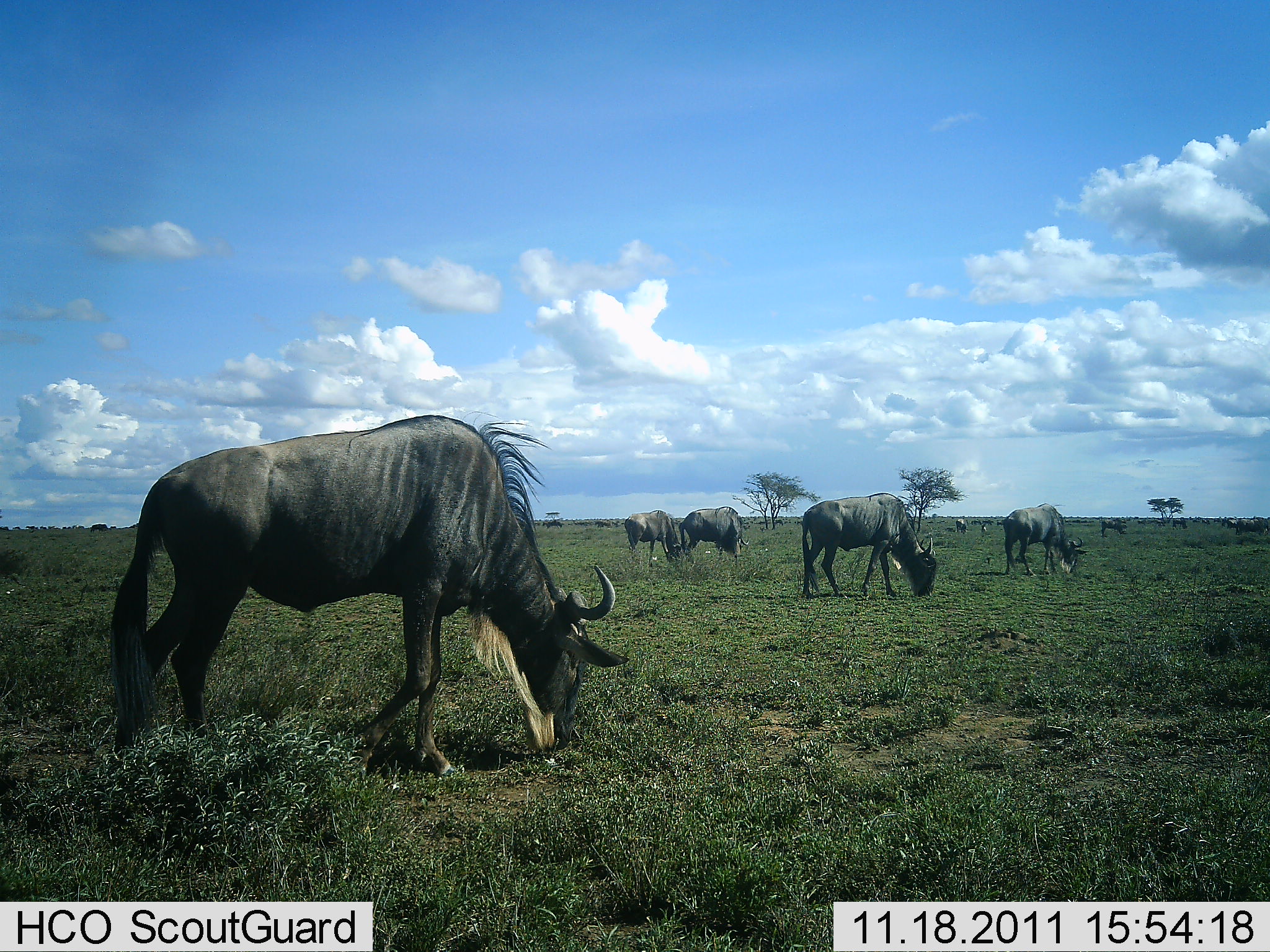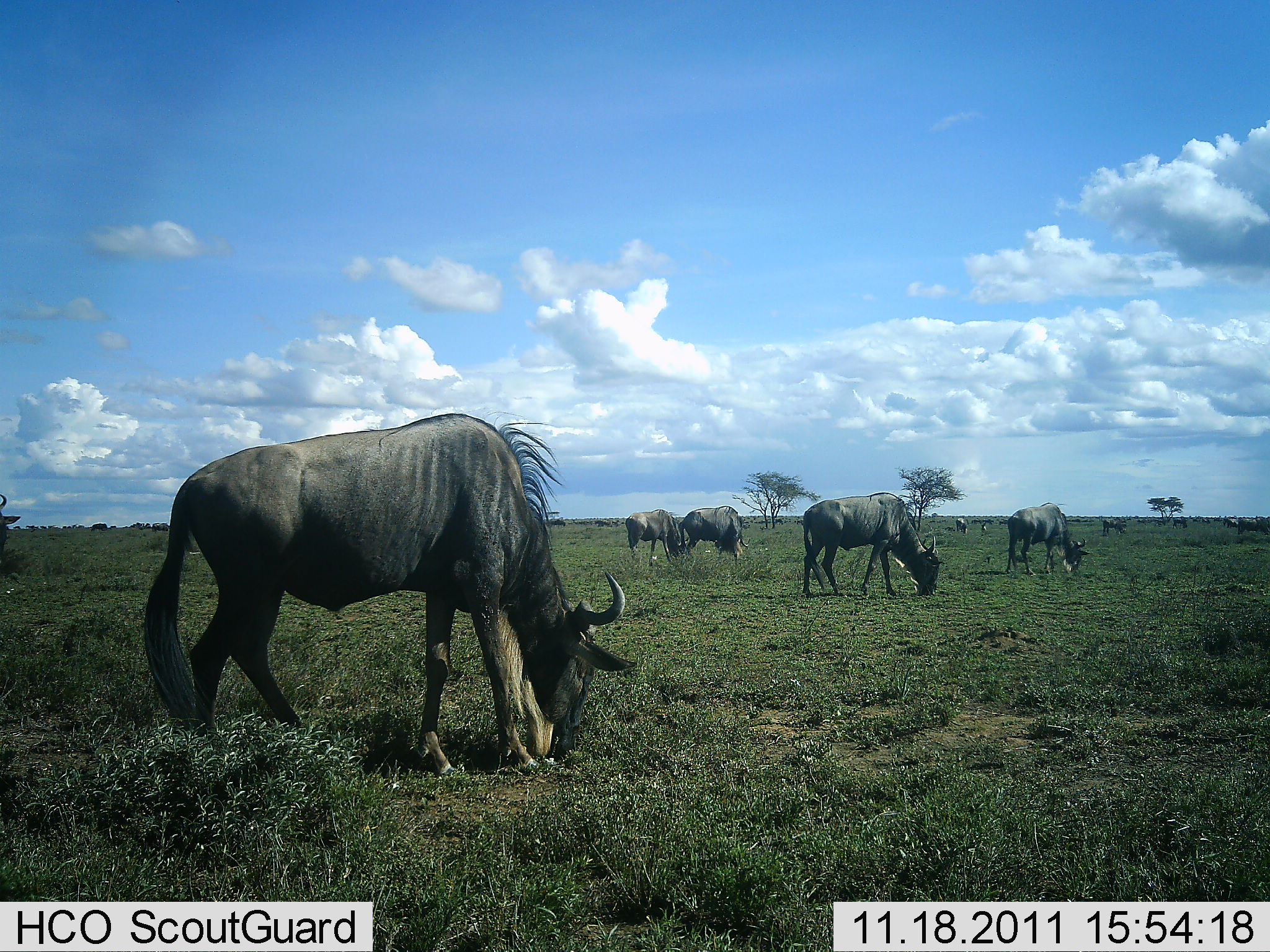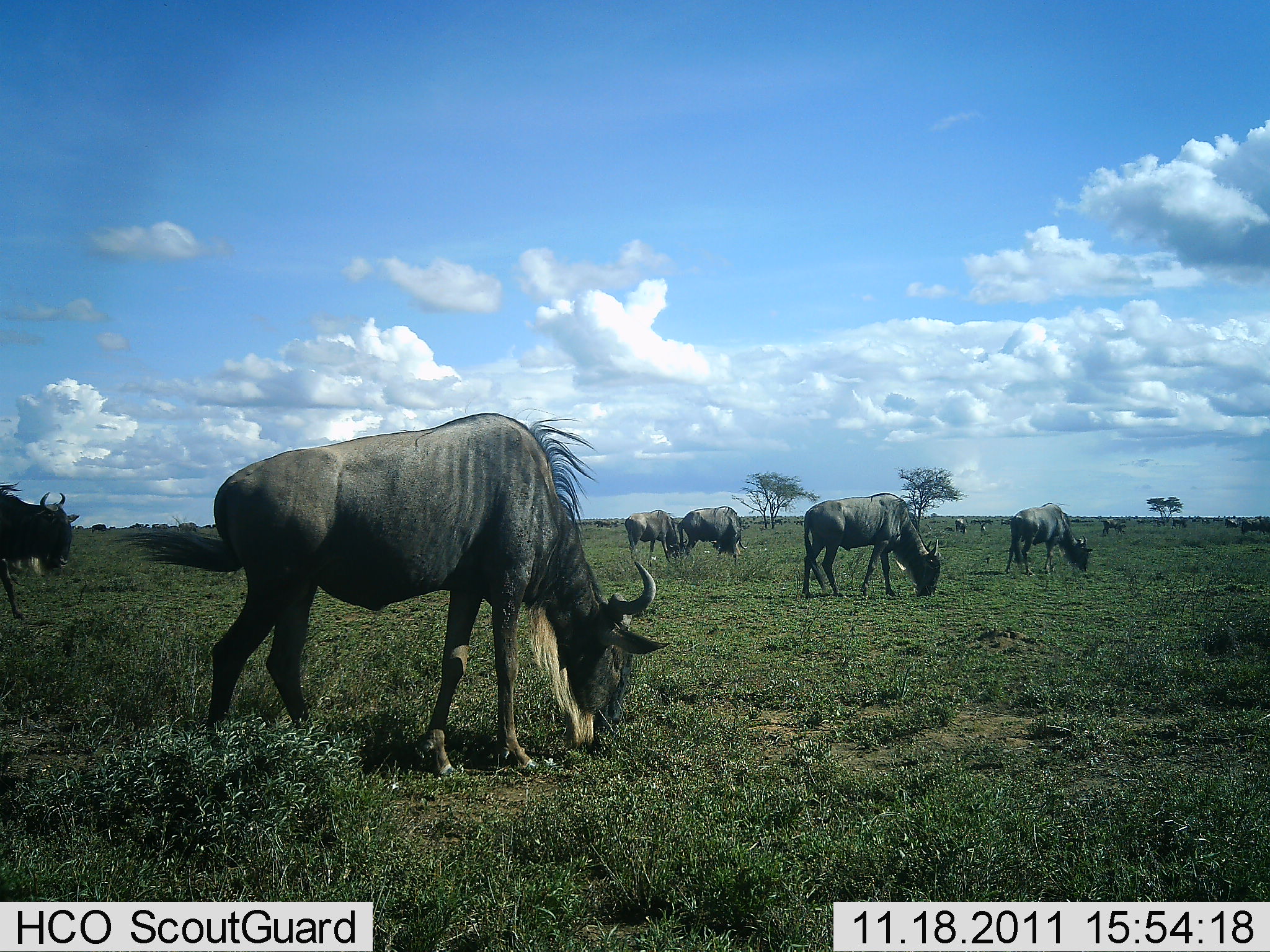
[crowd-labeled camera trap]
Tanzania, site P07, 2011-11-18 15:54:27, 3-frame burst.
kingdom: Animalia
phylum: Chordata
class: Mammalia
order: Artiodactyla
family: Bovidae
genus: Connochaetes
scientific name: Connochaetes taurinus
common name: blue wildebeest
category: wildebeest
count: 8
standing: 21%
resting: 7%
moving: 29%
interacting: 0%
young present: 0%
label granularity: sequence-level